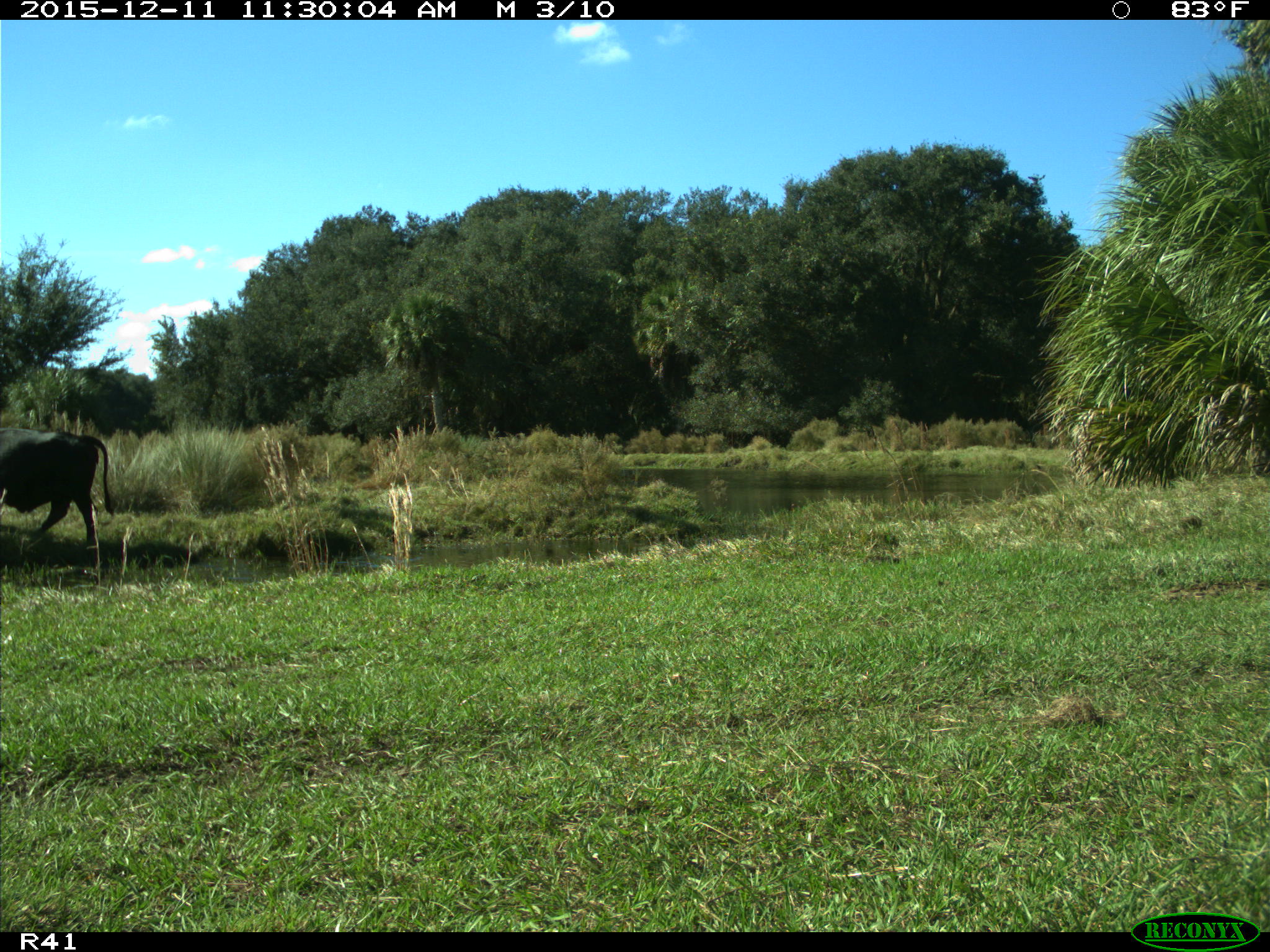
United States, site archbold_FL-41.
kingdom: Animalia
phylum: Chordata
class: Mammalia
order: Artiodactyla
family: Bovidae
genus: Bos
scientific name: Bos taurus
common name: domestic cow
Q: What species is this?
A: Bos taurus (domestic cow).